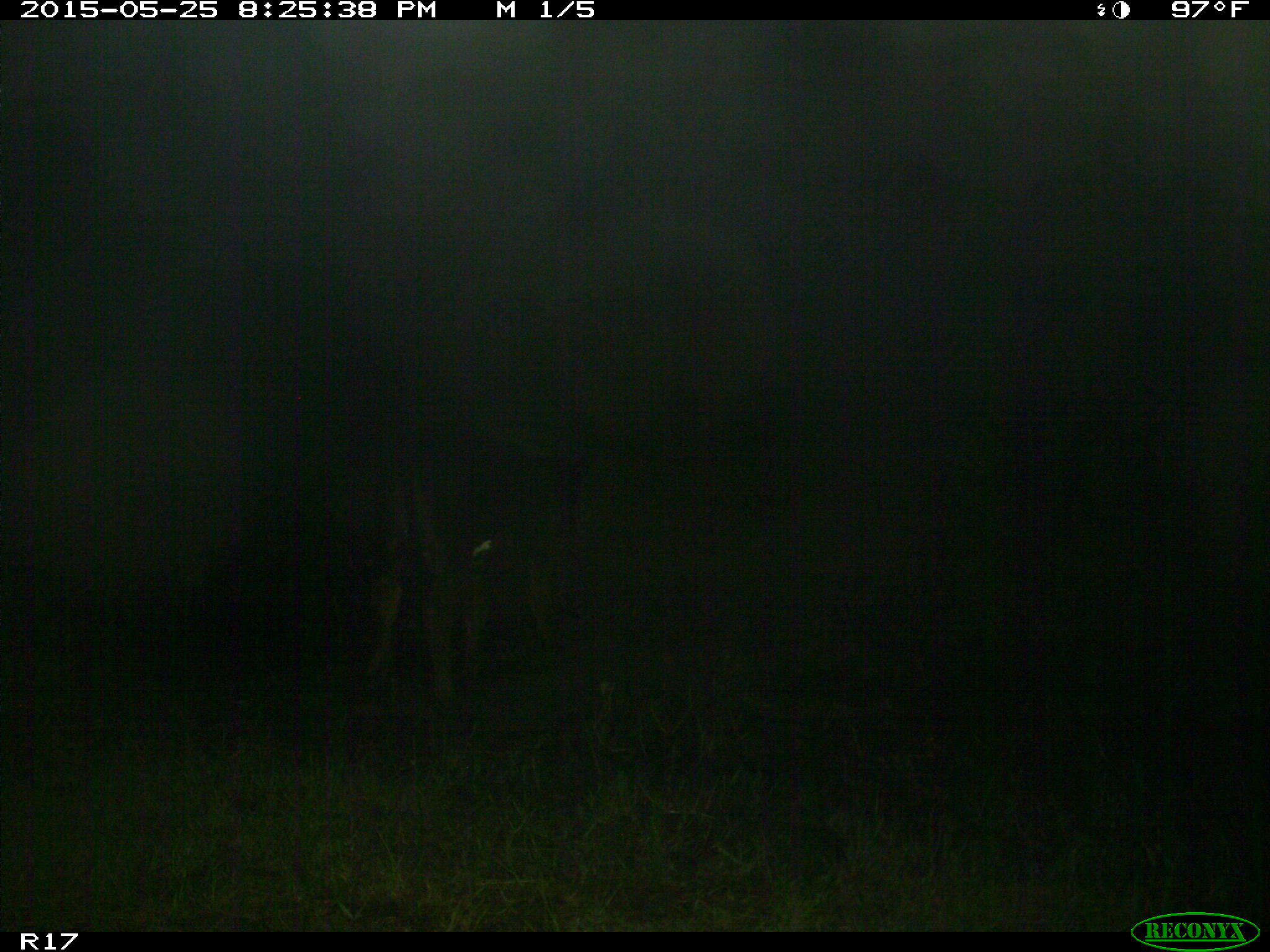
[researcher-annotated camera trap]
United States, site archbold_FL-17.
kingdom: Animalia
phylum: Chordata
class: Mammalia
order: Artiodactyla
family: Bovidae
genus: Bos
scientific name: Bos taurus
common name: domestic cow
Bos taurus (domestic cow).